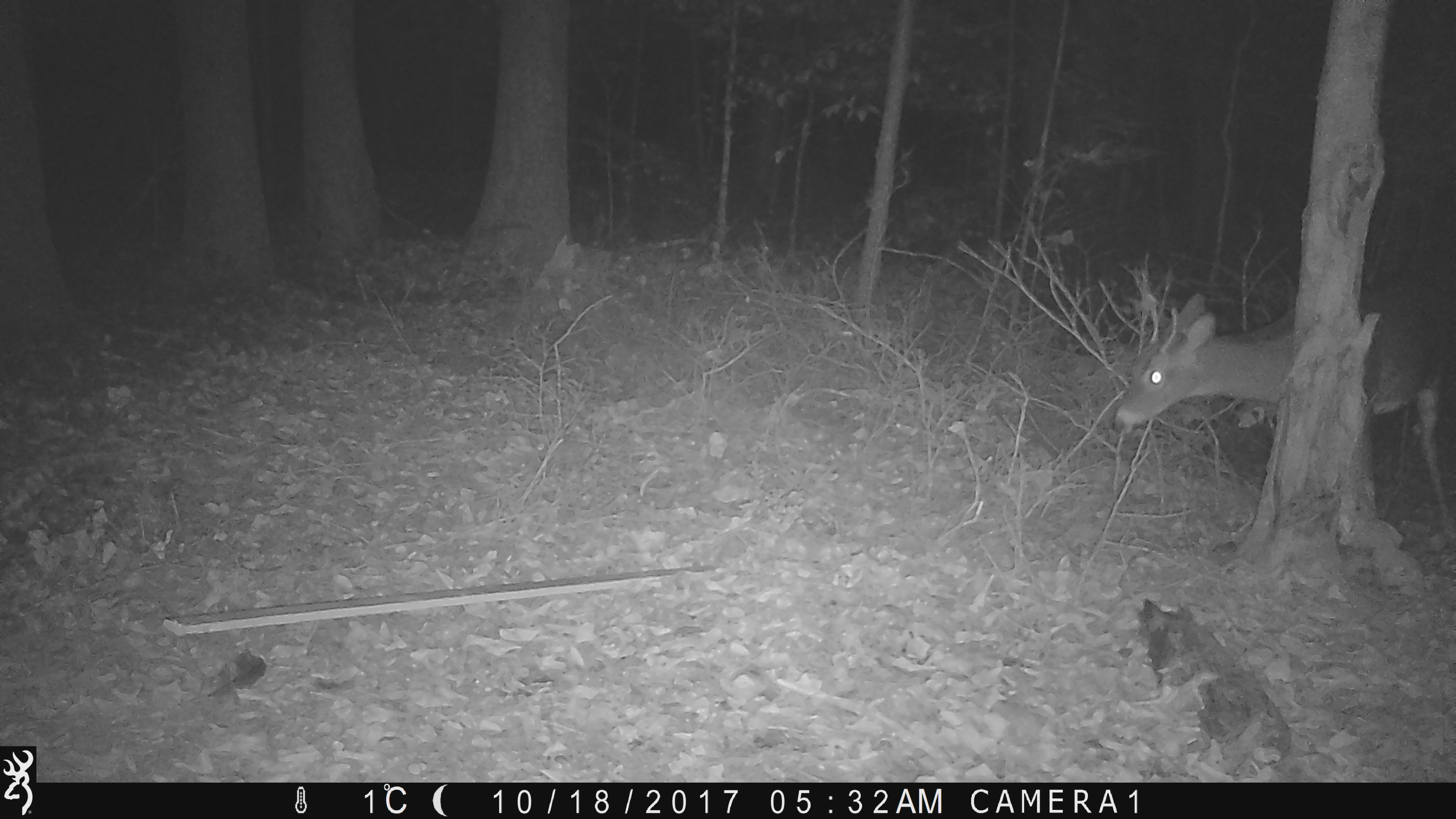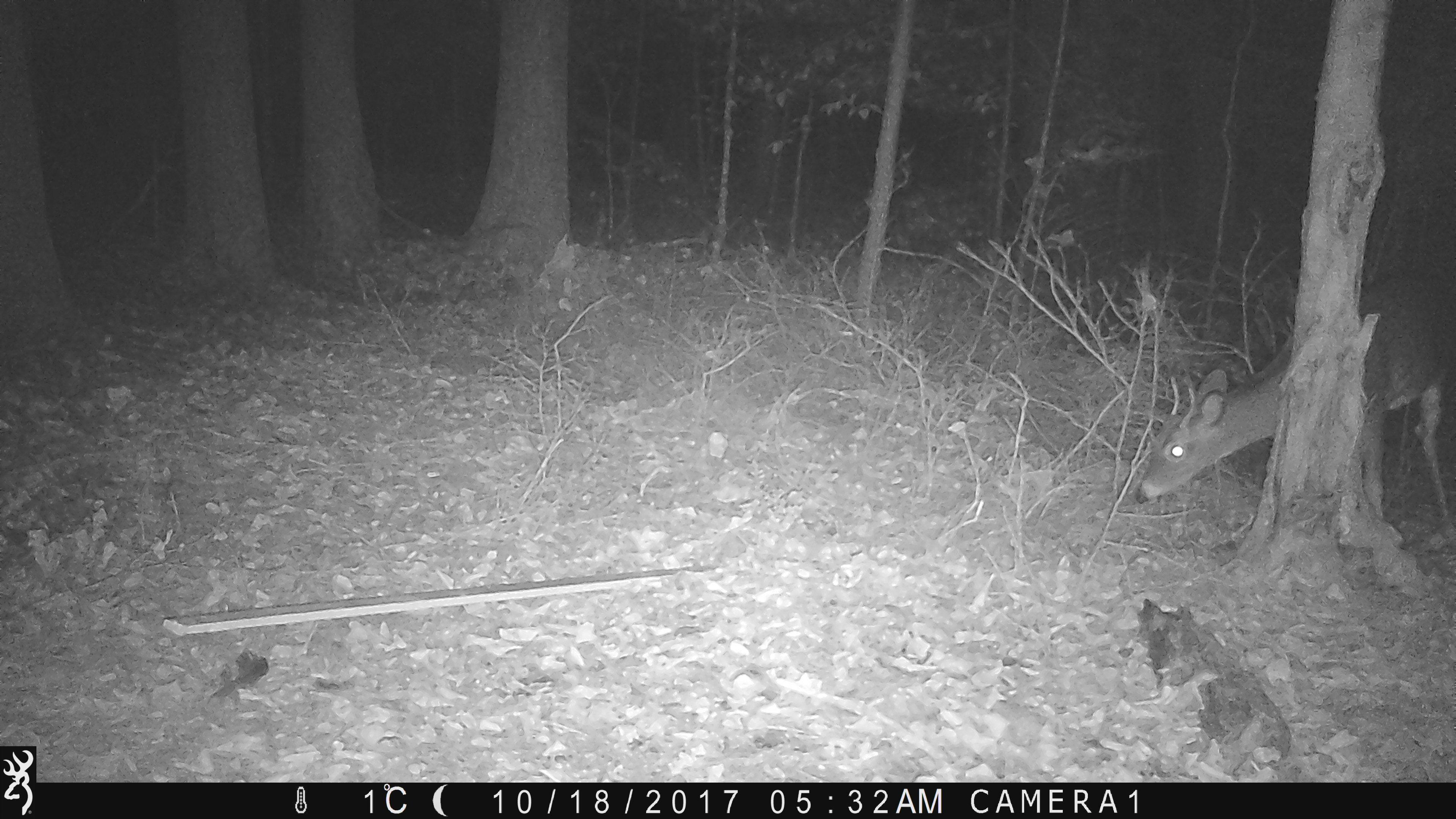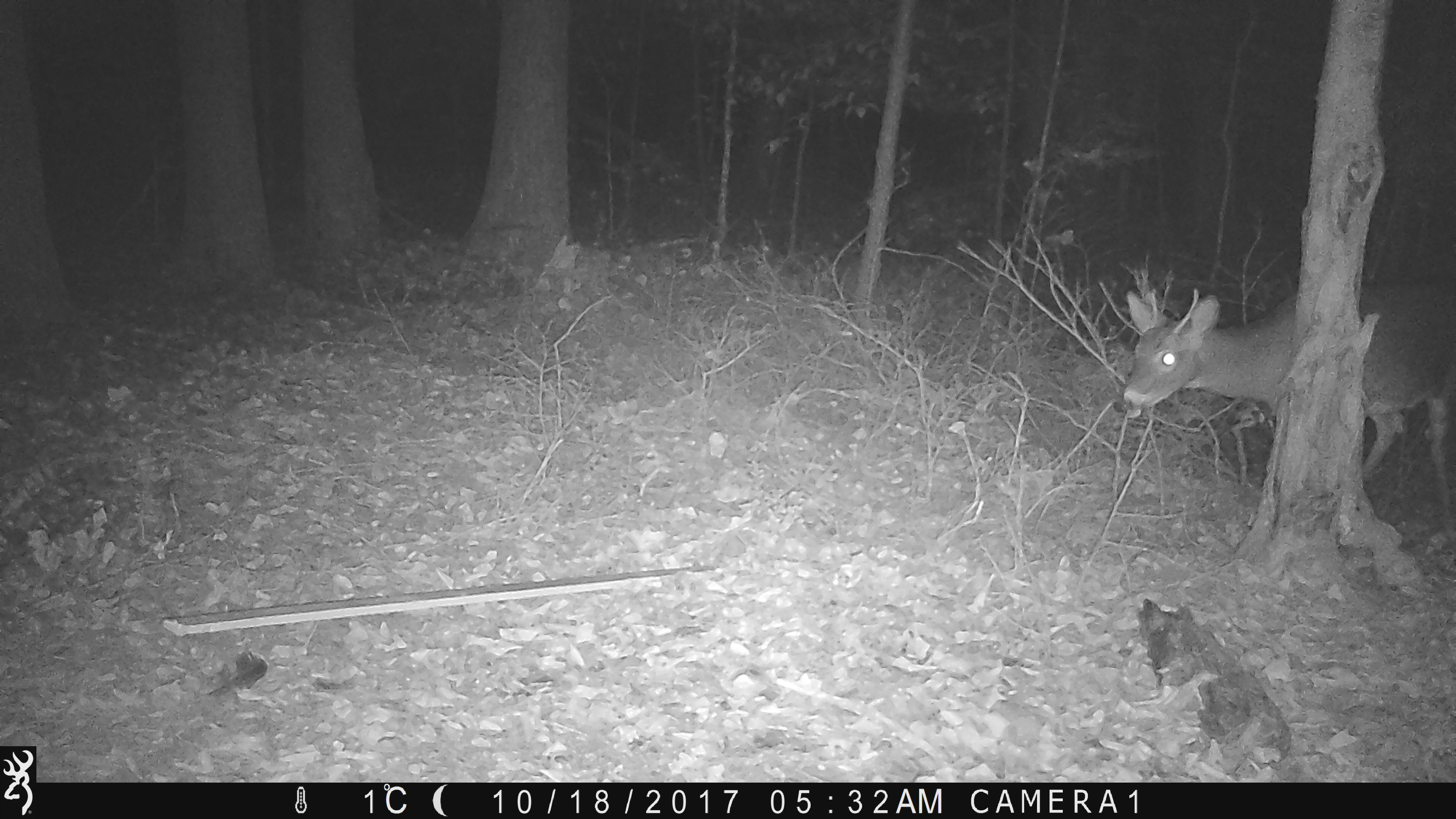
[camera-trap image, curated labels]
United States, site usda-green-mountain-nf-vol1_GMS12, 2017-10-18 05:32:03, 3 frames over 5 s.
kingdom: Animalia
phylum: Chordata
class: Mammalia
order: Artiodactyla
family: Cervidae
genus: Odocoileus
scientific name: Odocoileus virginianus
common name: white-tailed deer